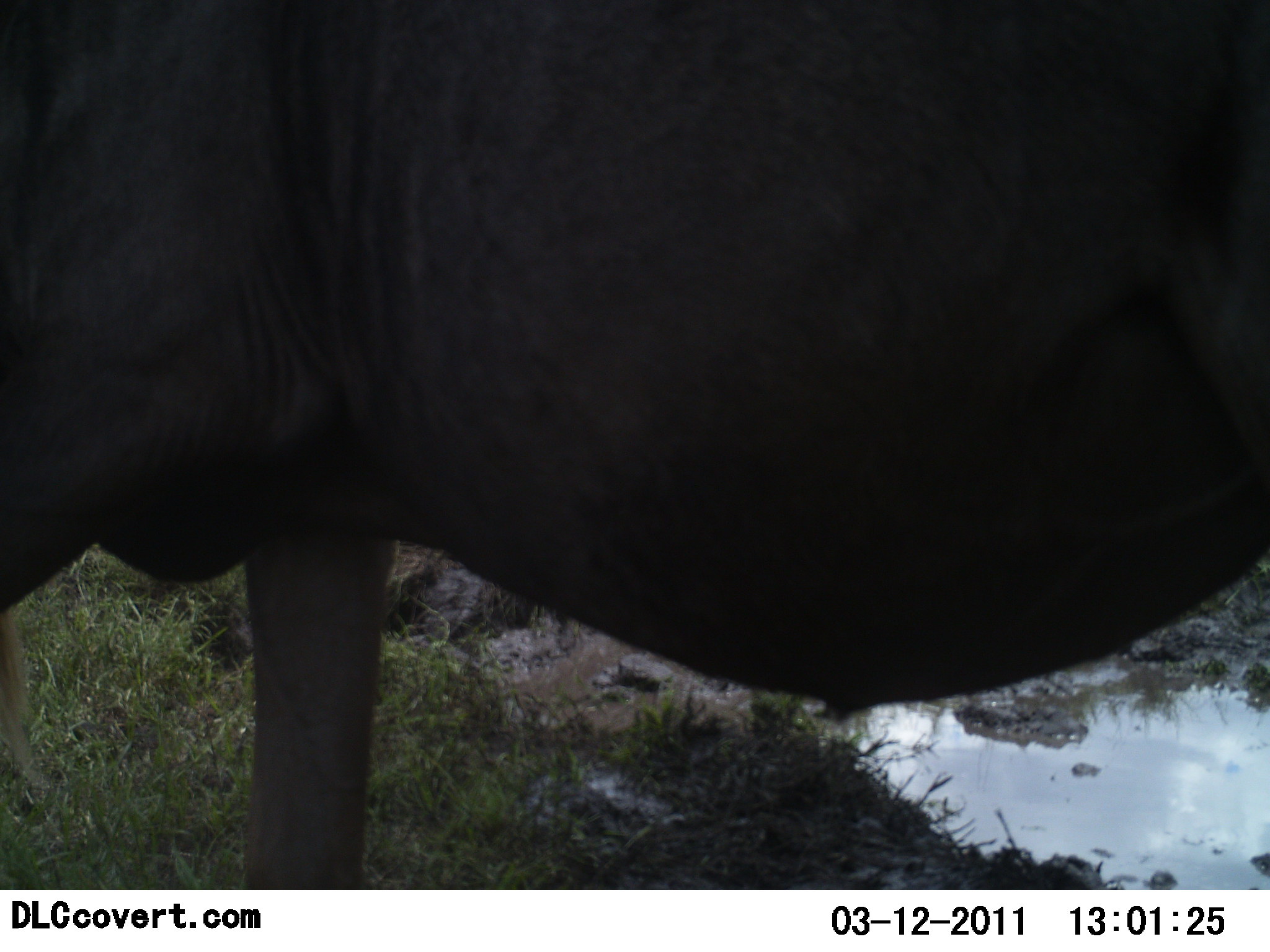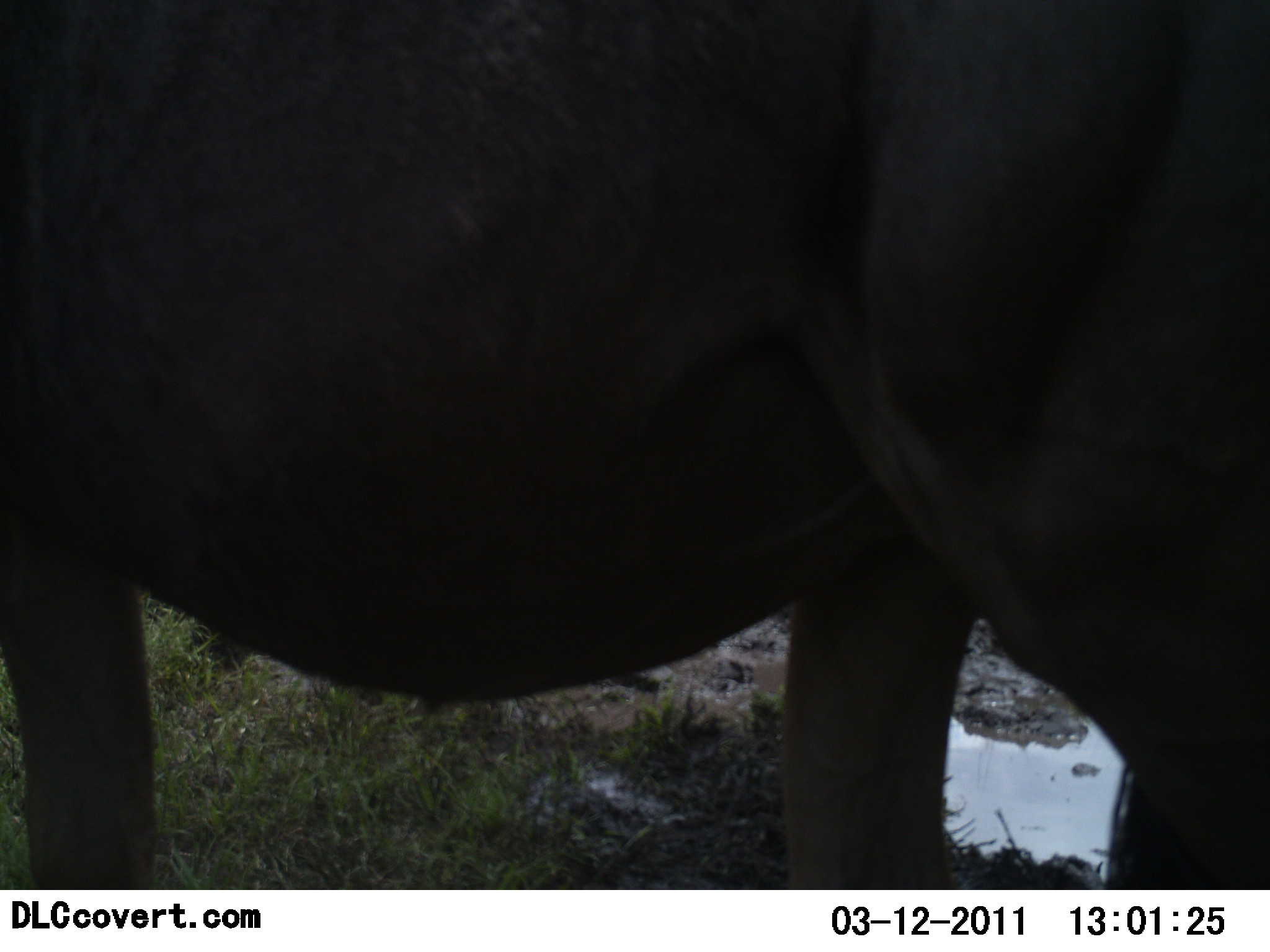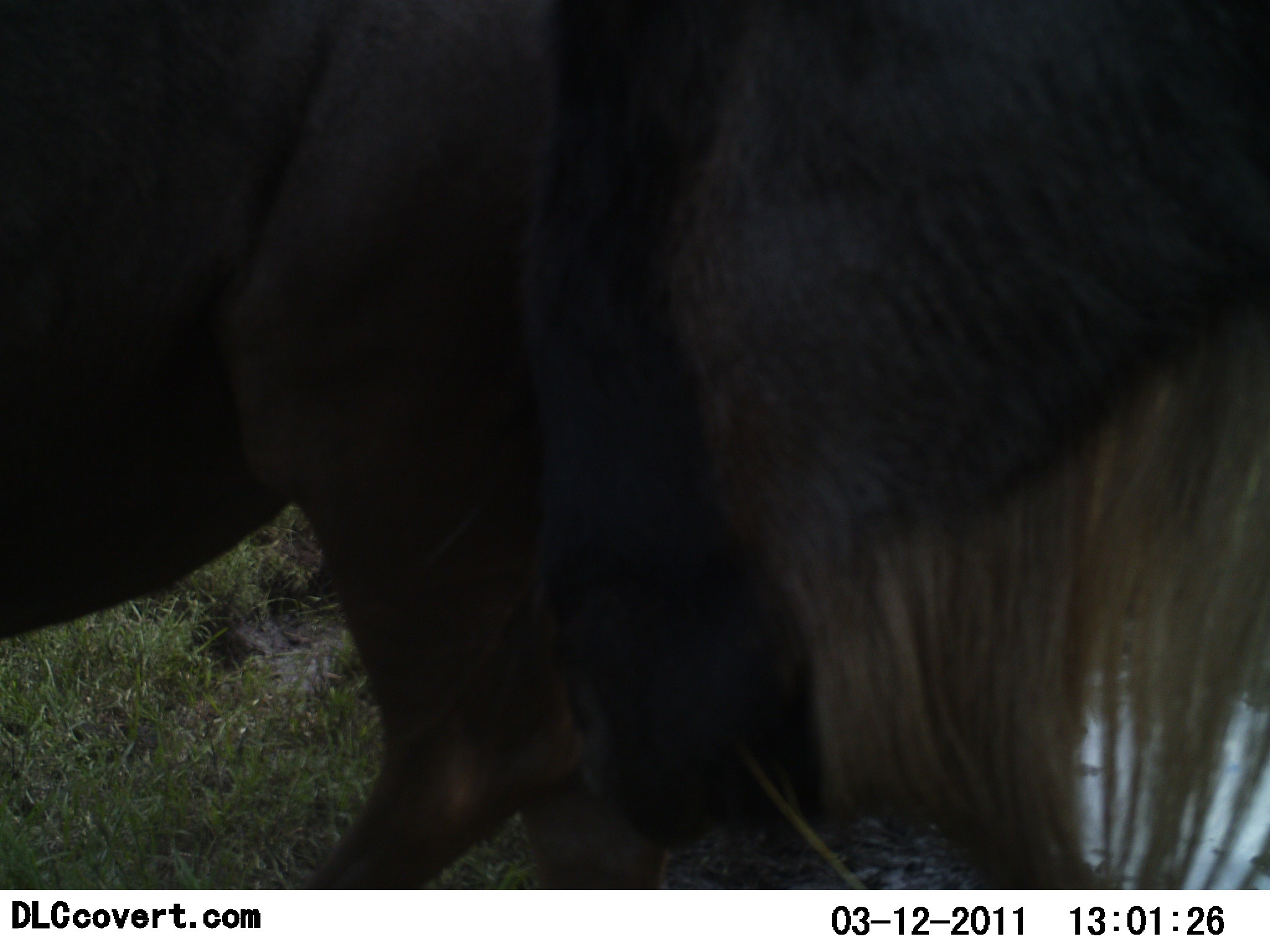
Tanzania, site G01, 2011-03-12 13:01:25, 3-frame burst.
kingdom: Animalia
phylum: Chordata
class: Mammalia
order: Artiodactyla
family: Bovidae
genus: Connochaetes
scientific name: Connochaetes taurinus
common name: blue wildebeest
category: wildebeest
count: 2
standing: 27%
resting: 0%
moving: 73%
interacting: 0%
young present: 0%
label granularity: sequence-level